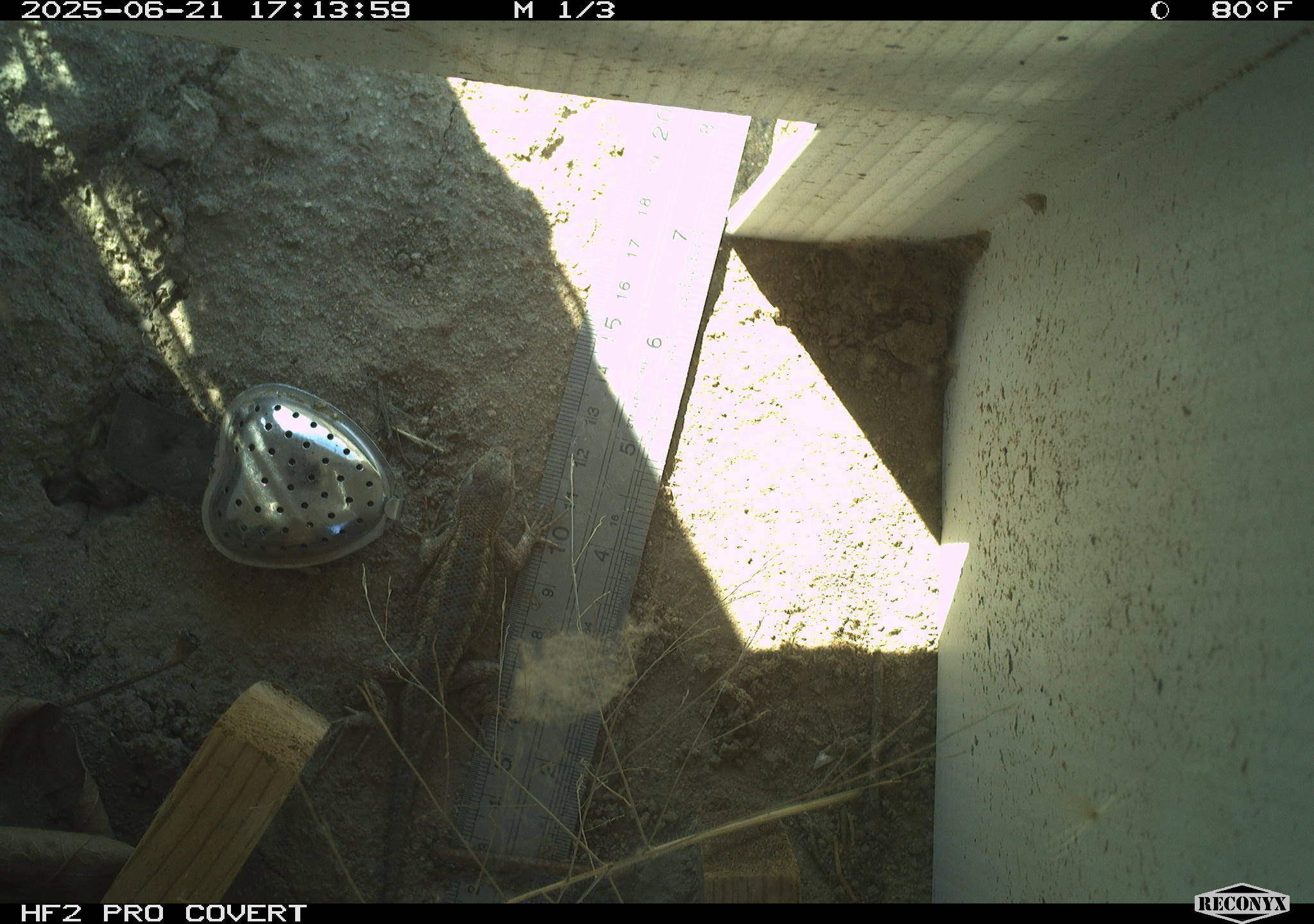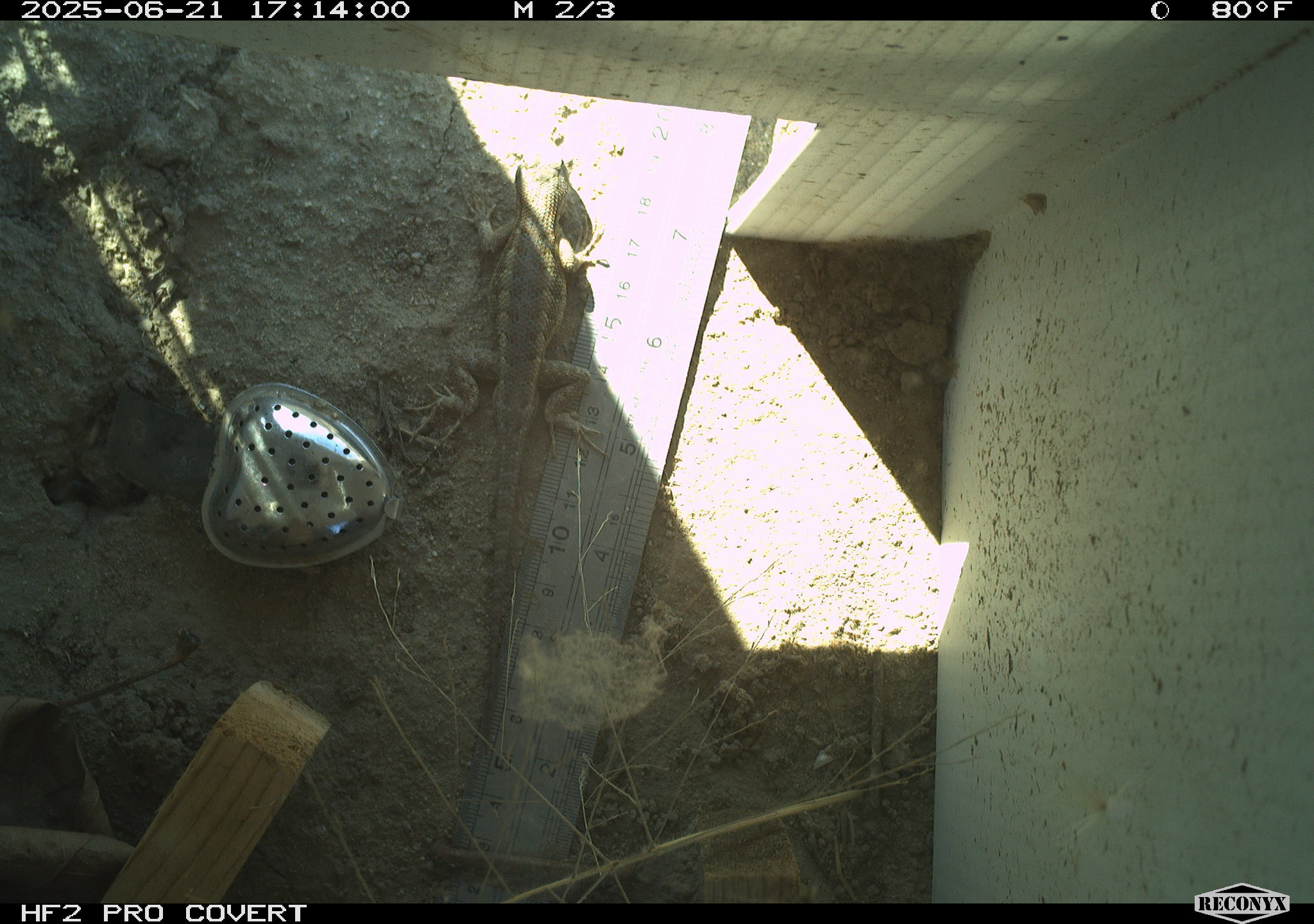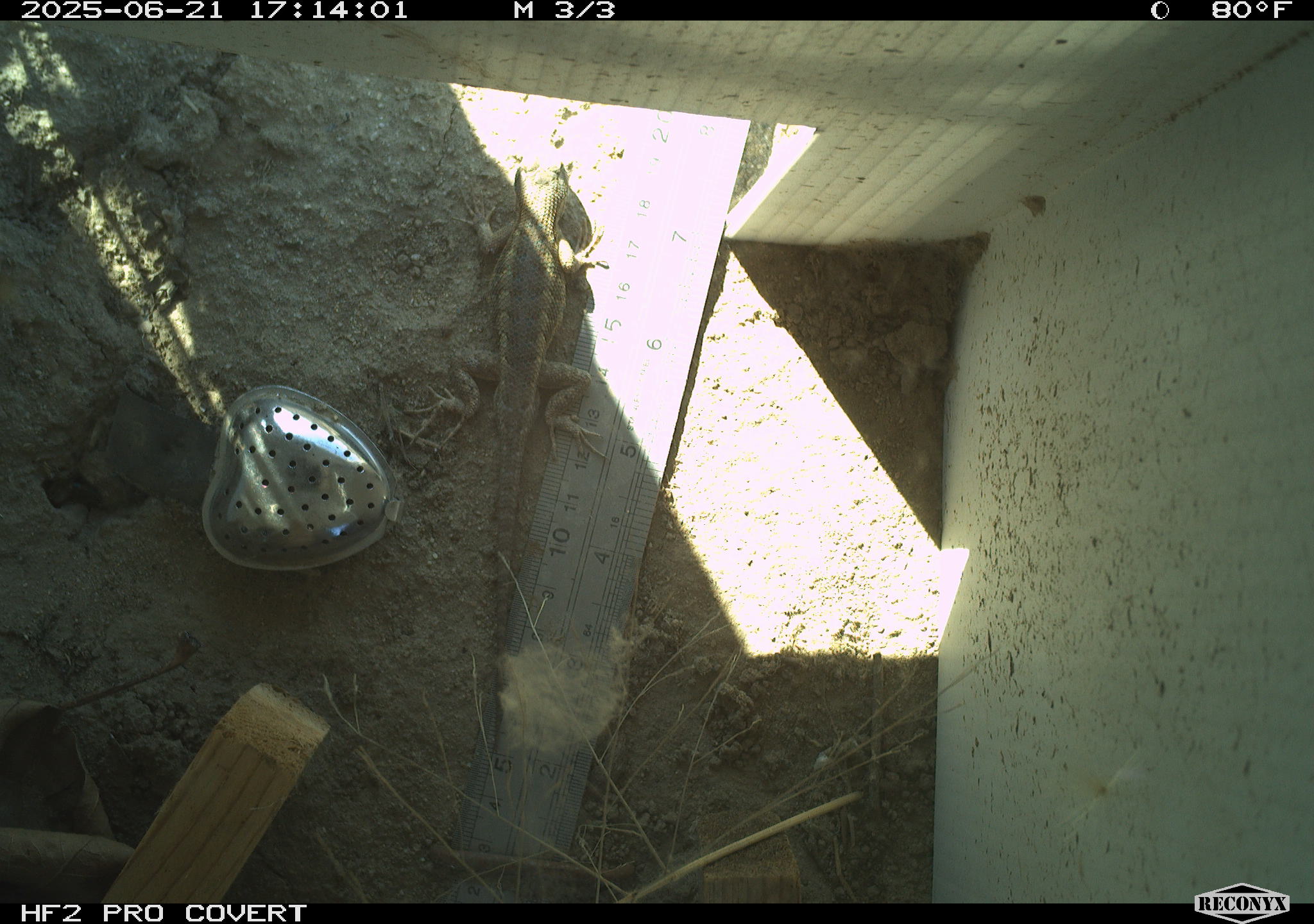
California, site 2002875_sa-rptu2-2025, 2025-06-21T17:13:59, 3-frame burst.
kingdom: Animalia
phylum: Chordata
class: Reptilia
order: Squamata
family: Phrynosomatidae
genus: Sceloporus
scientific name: Sceloporus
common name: spiny lizards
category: sceloporus species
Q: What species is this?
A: Sceloporus species (spiny lizards) (Sceloporus).